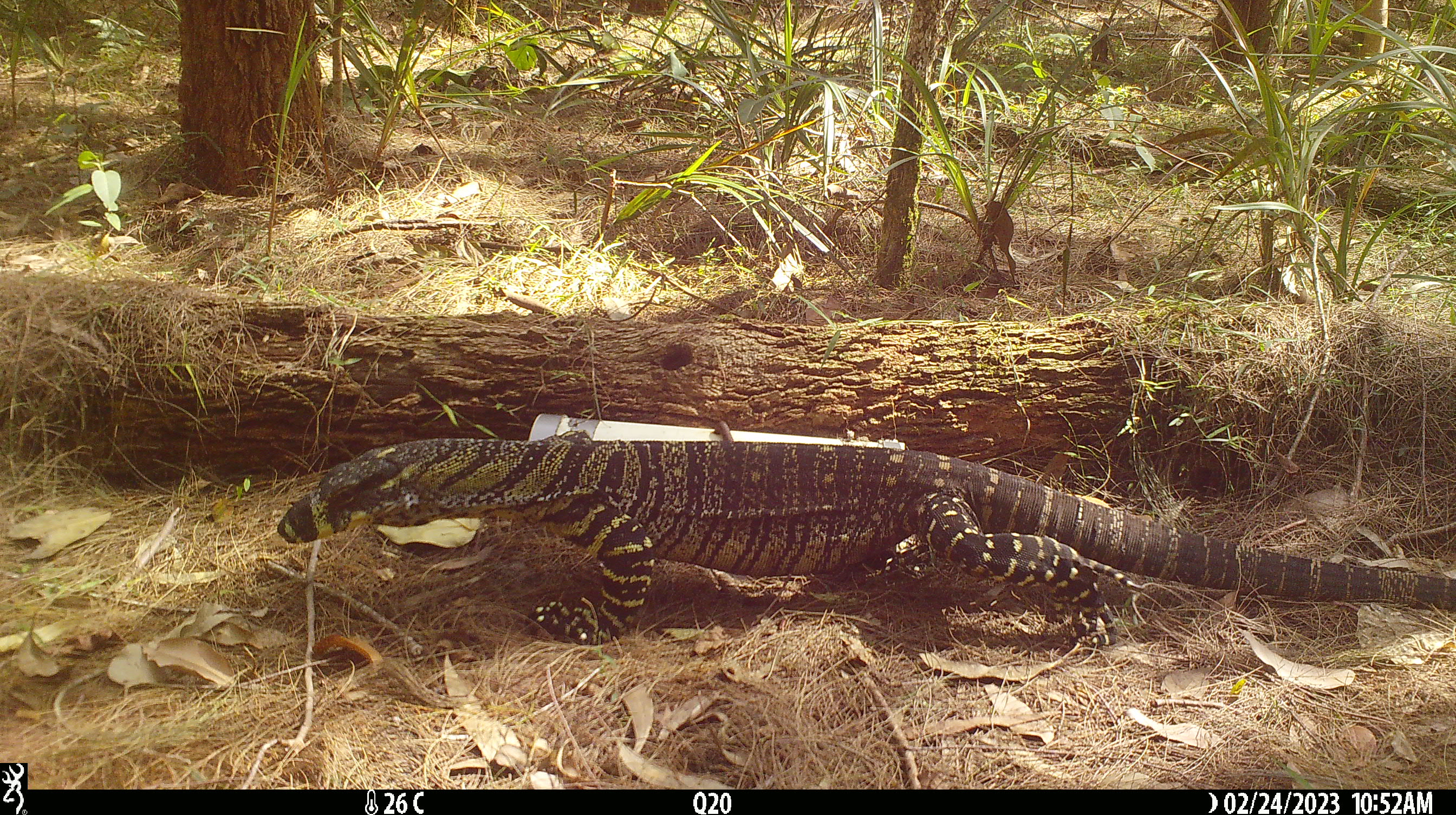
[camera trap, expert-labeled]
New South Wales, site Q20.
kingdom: Animalia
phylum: Chordata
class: Reptilia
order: Squamata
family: Varanidae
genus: Varanus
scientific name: Varanus varius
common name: lace monitor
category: goanna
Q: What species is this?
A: Goanna (lace monitor) (Varanus varius).